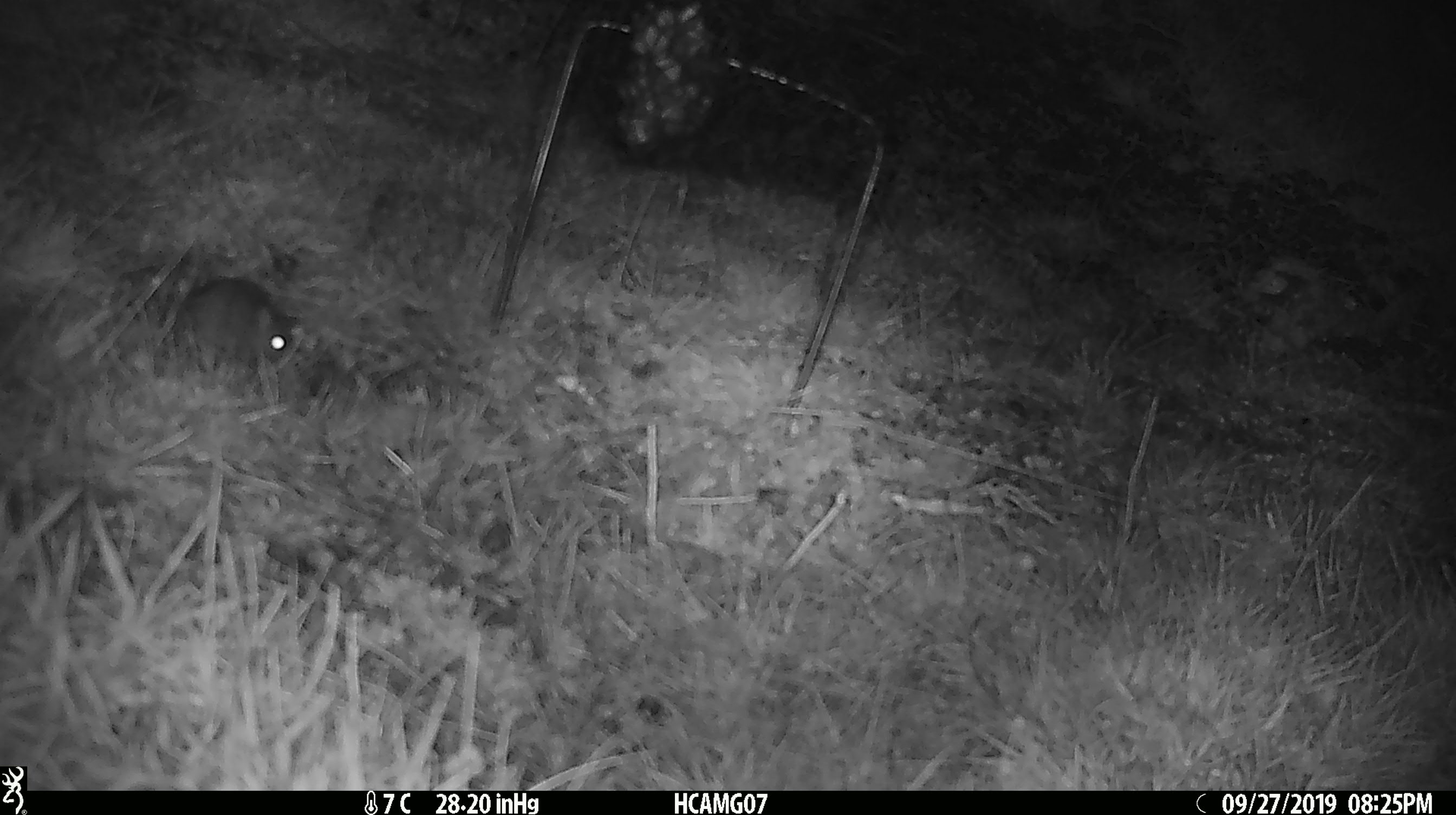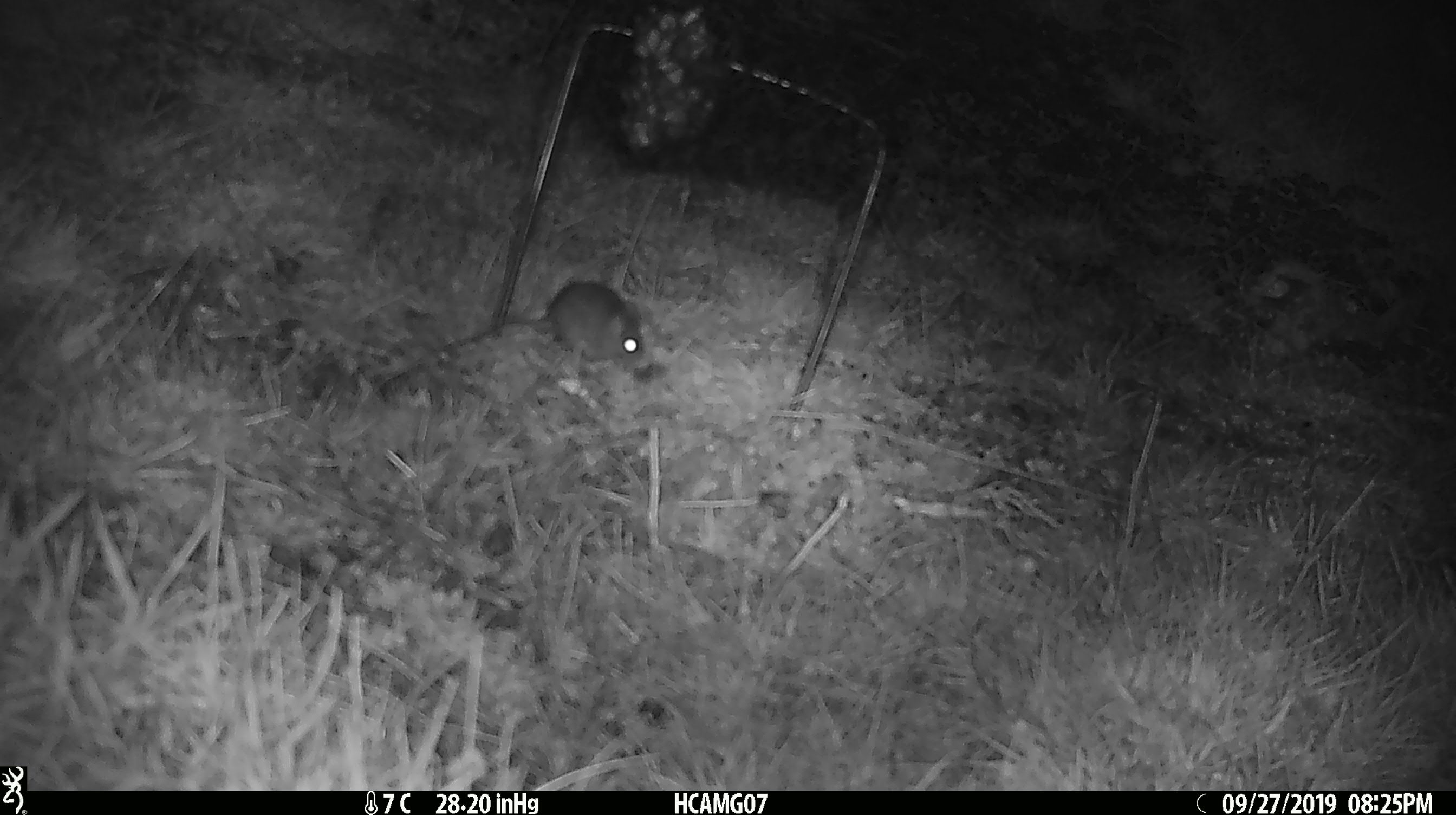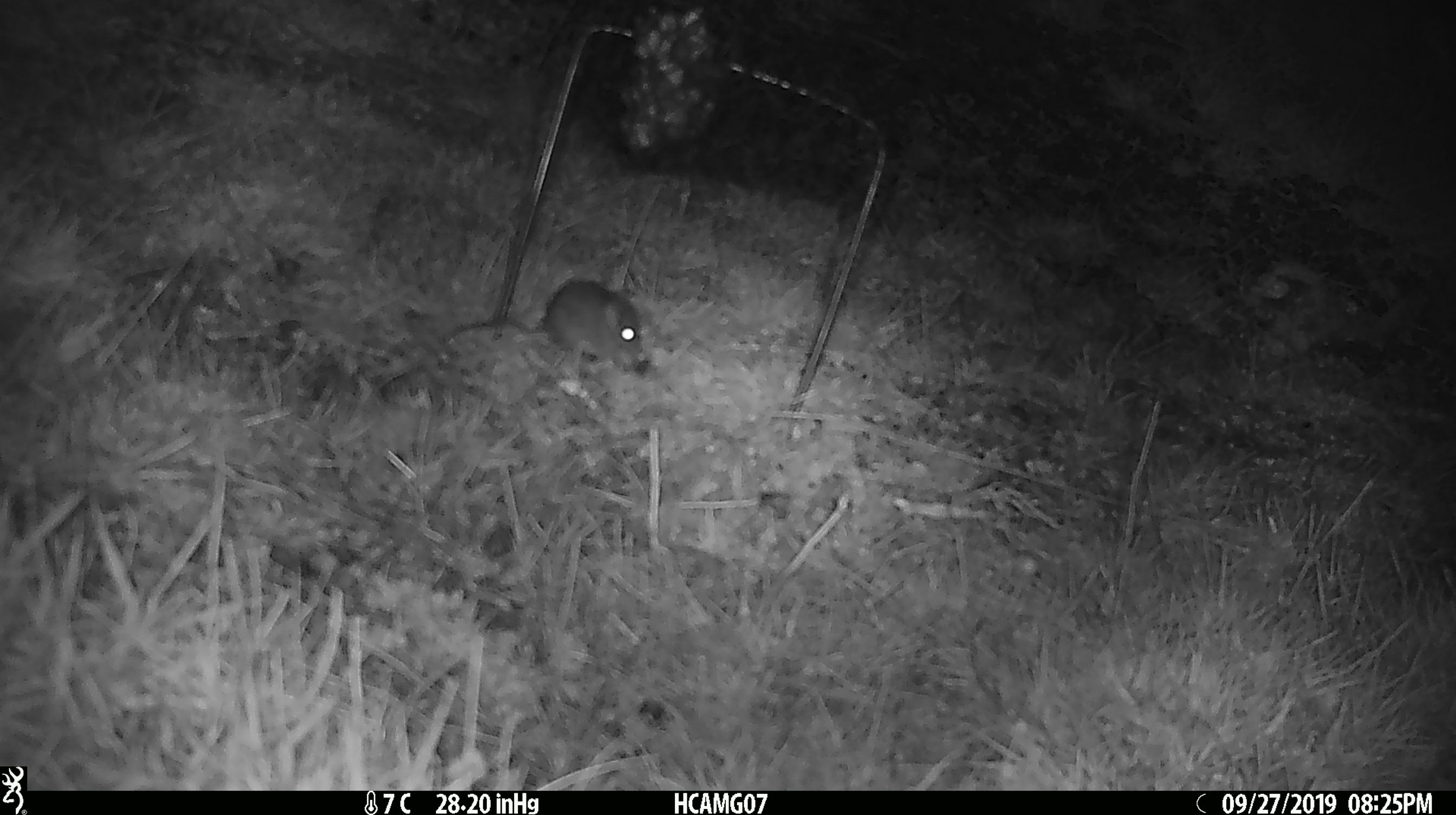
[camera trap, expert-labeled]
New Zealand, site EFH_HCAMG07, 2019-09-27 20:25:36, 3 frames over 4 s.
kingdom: Animalia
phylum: Chordata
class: Mammalia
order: Rodentia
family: Muridae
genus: Mus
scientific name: Mus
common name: mouse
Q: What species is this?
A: Mouse (Mus).